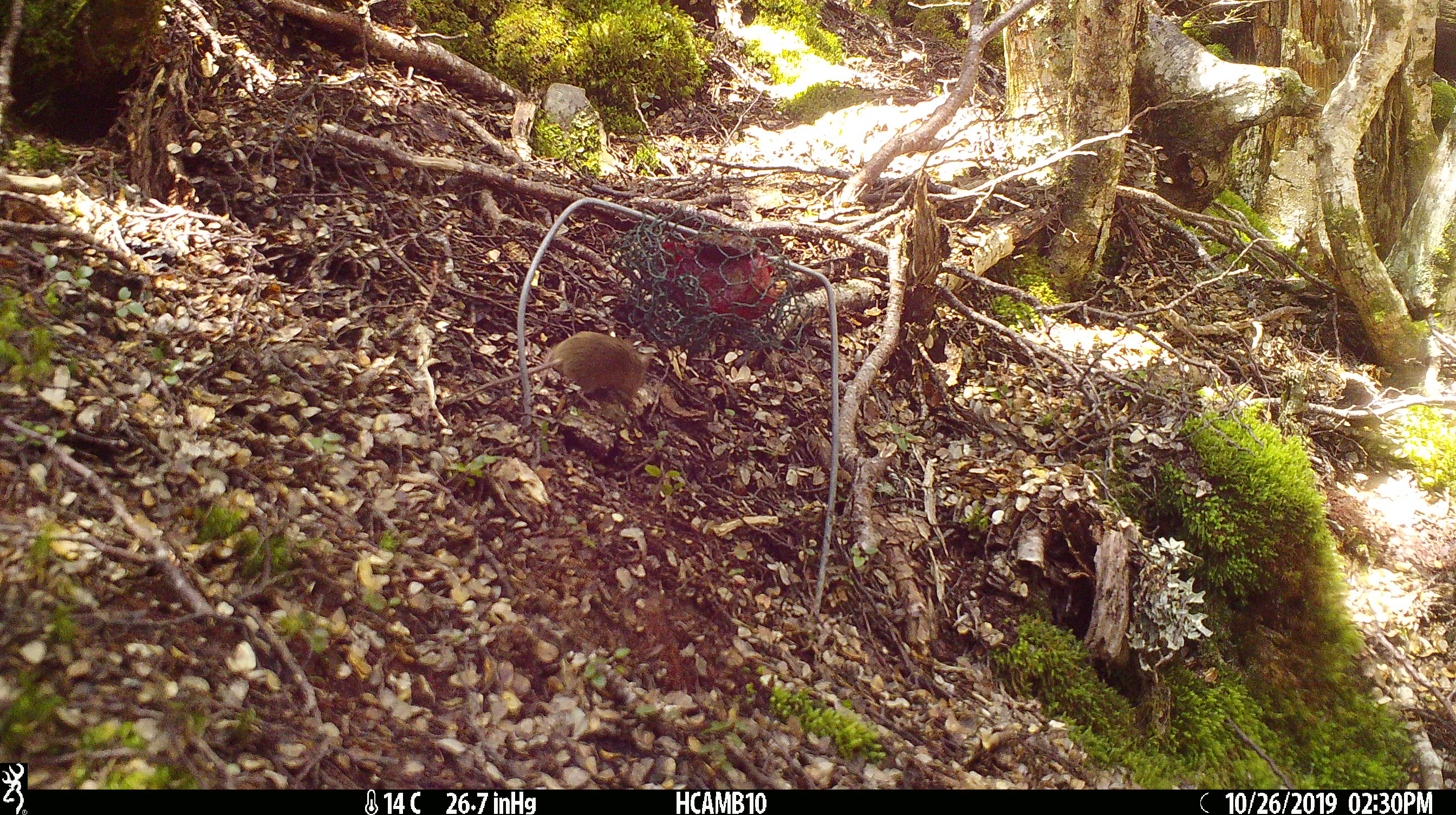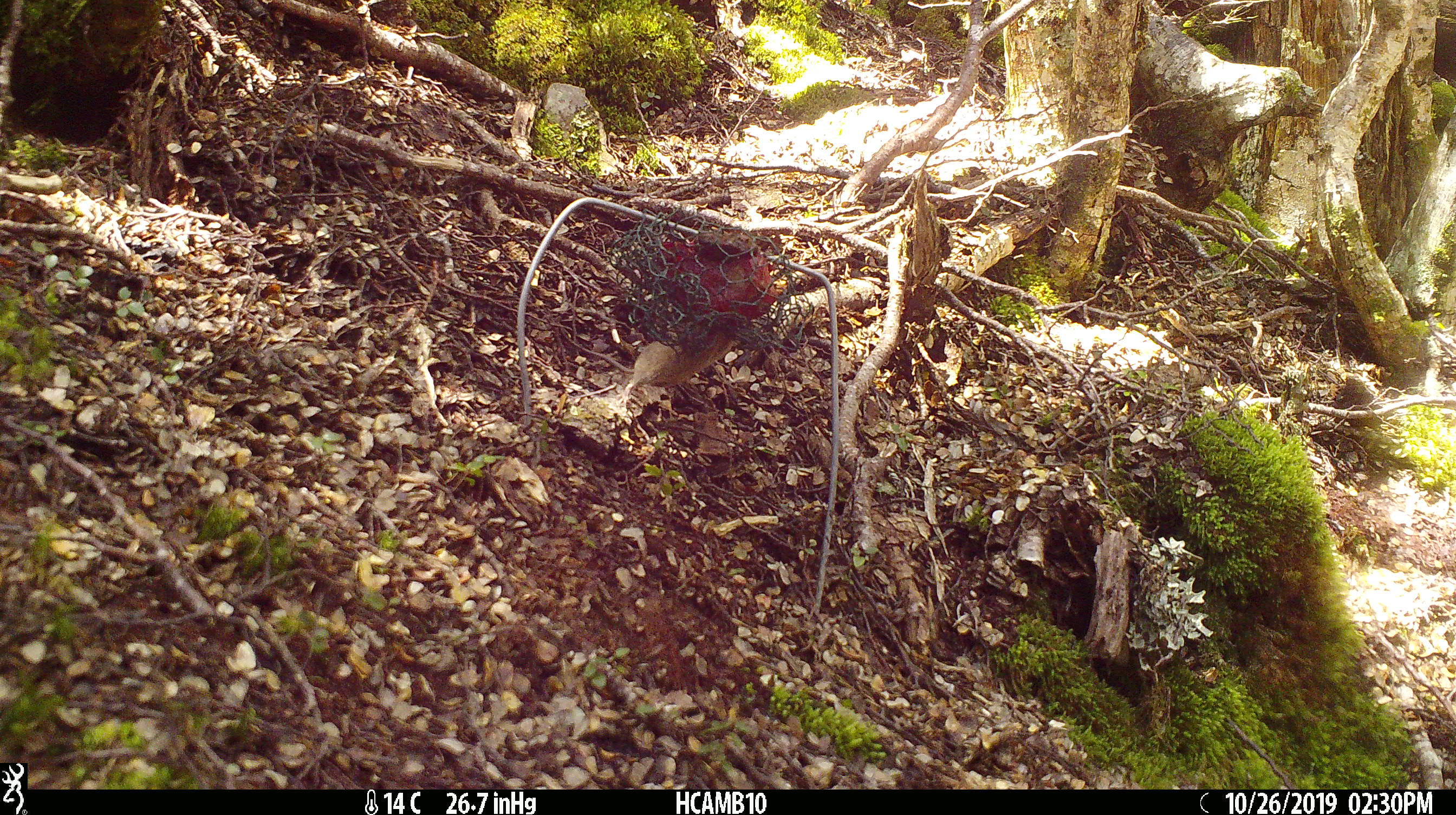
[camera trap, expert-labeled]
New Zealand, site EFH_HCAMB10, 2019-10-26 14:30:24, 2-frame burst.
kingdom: Animalia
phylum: Chordata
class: Mammalia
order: Rodentia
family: Muridae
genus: Mus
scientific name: Mus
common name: mouse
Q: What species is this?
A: Mouse (Mus).